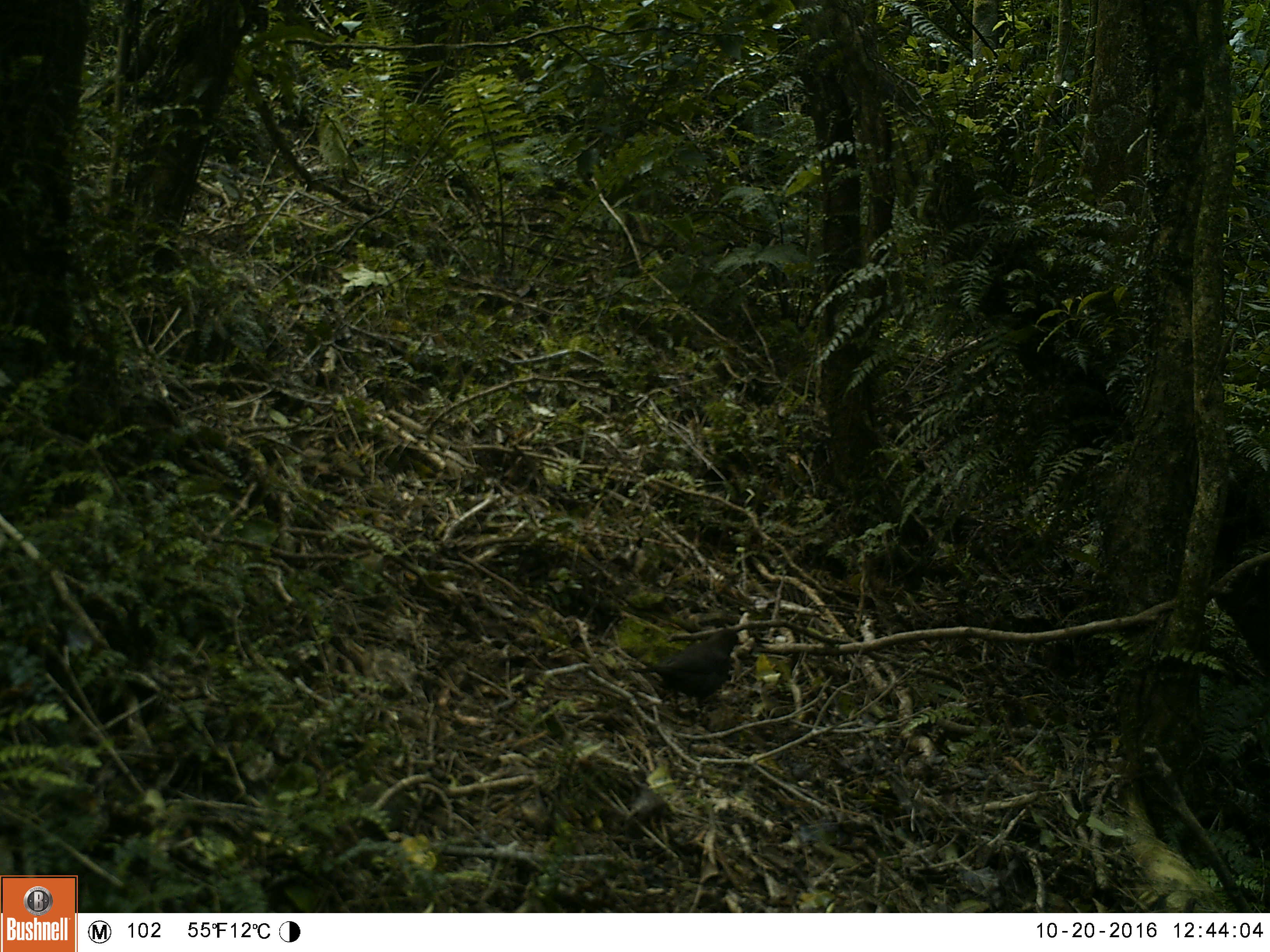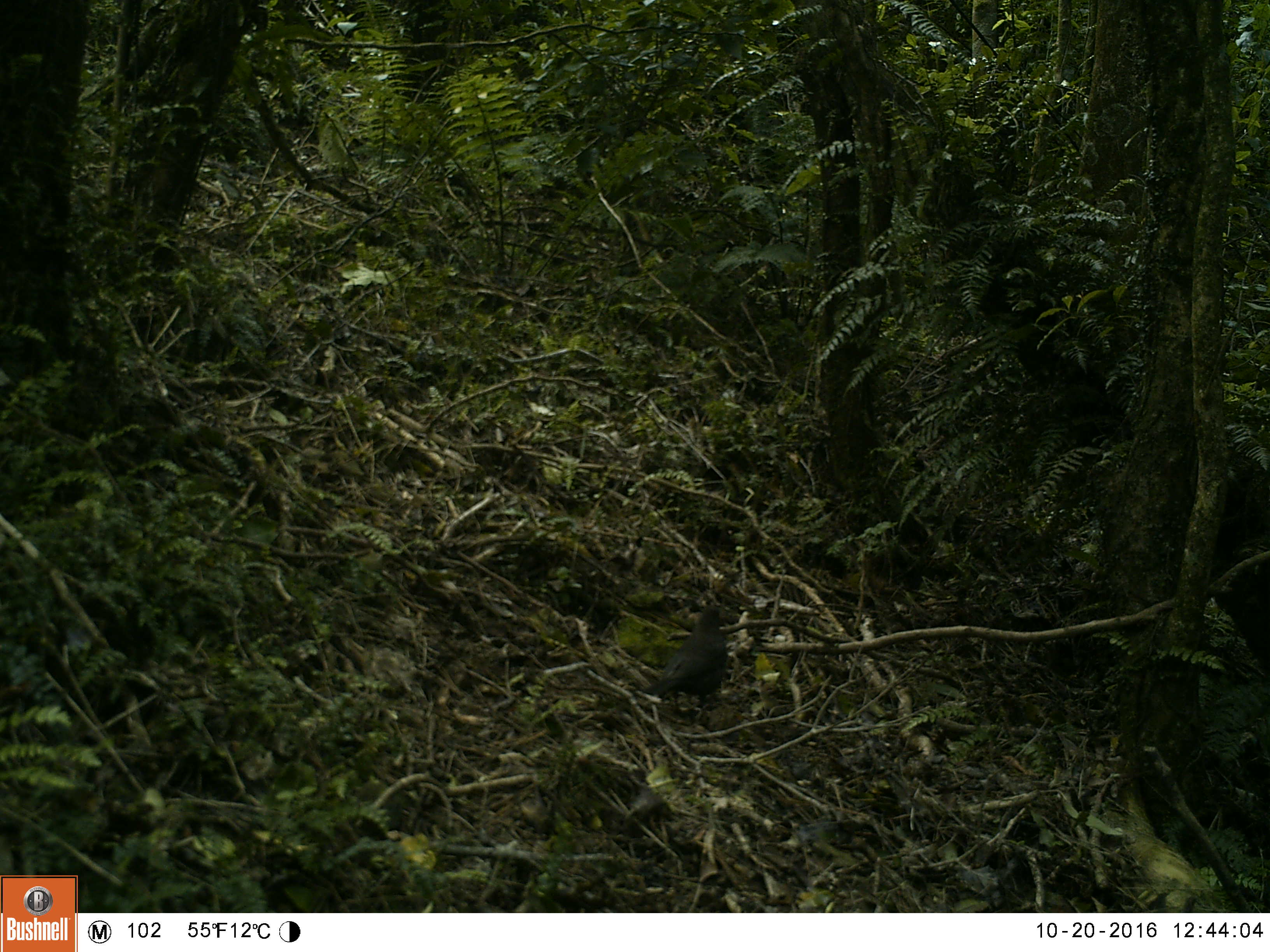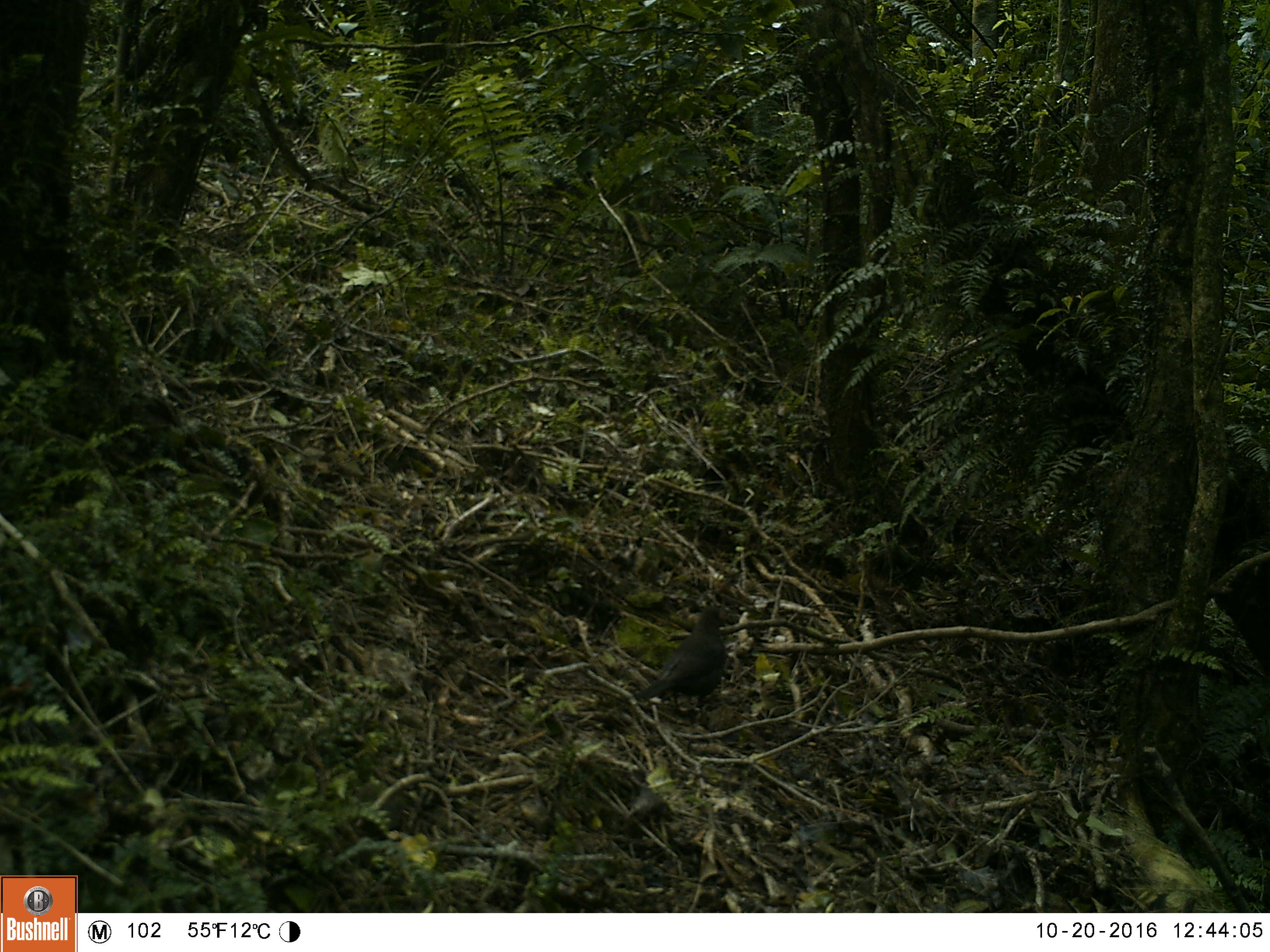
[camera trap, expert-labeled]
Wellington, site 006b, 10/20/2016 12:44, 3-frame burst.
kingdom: Animalia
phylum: Chordata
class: Aves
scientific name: Aves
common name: bird